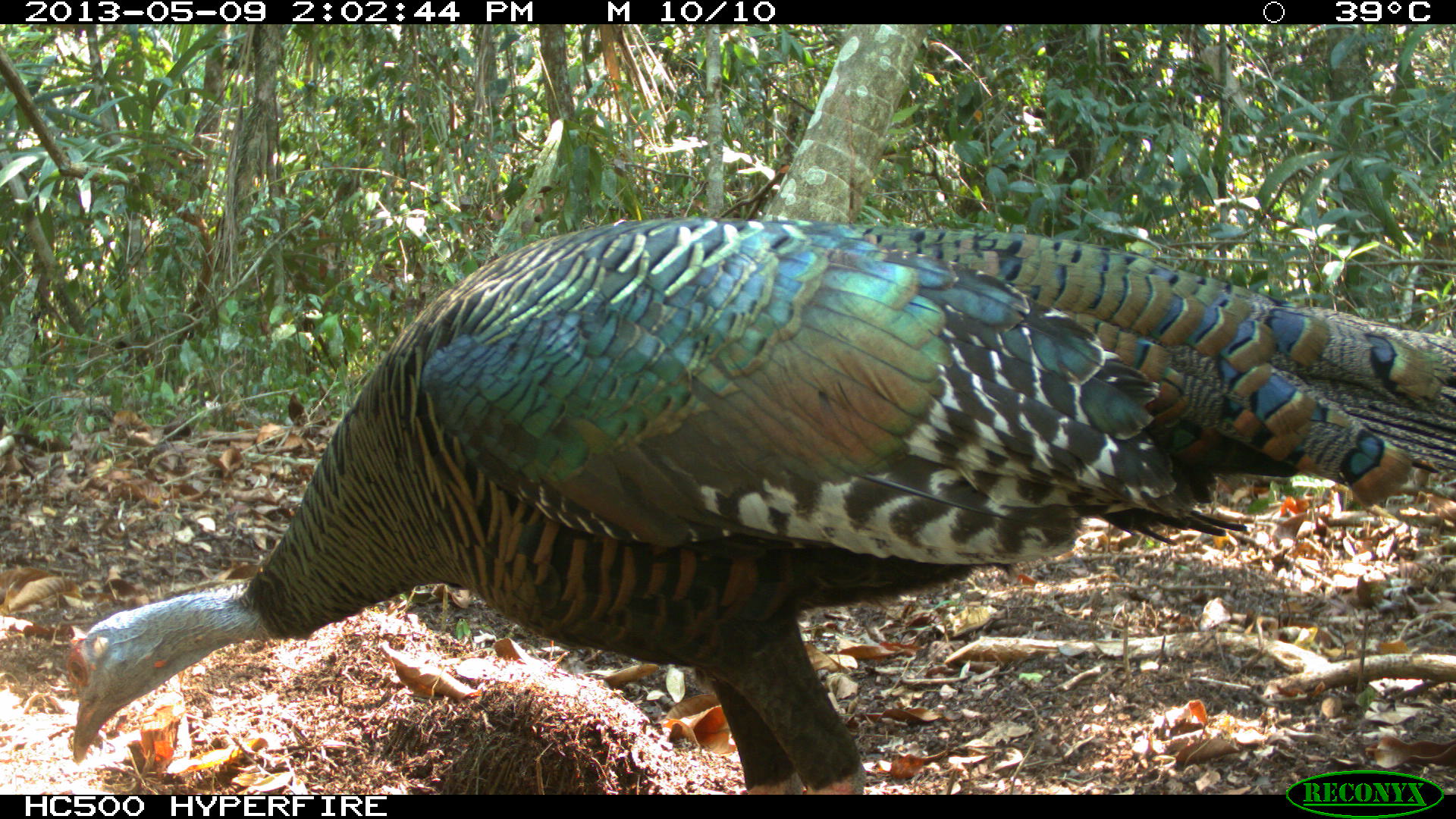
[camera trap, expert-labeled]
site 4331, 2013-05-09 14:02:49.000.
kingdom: Animalia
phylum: Chordata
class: Aves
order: Galliformes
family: Phasianidae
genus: Meleagris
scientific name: Meleagris ocellata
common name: ocellated turkey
Meleagris ocellata (ocellated turkey), count 2.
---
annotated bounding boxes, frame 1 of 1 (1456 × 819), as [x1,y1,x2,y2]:
meleagris ocellata: [67,211,1456,793]